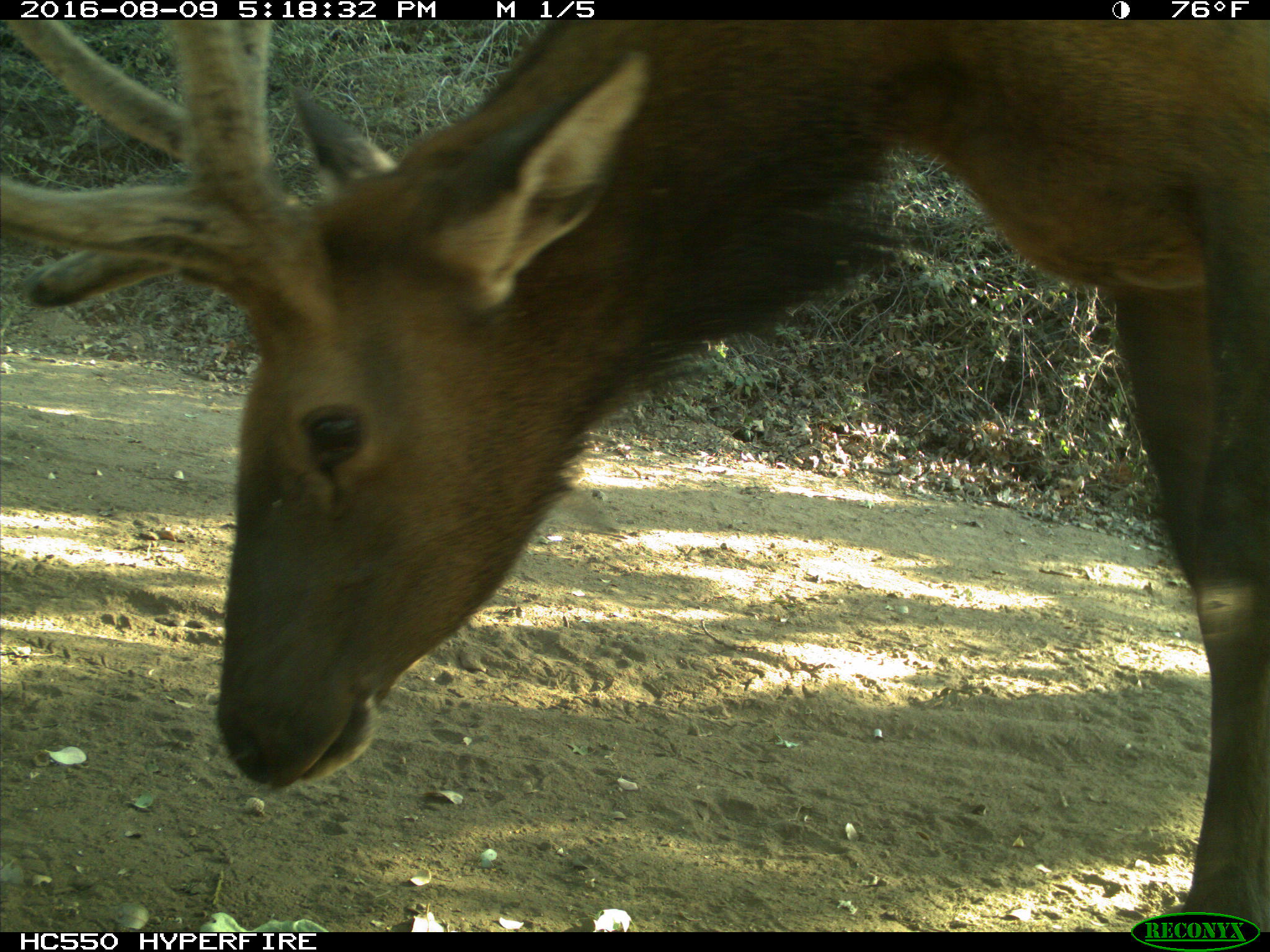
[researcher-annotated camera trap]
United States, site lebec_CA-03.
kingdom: Animalia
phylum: Chordata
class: Mammalia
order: Artiodactyla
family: Cervidae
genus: Cervus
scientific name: Cervus canadensis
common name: elk